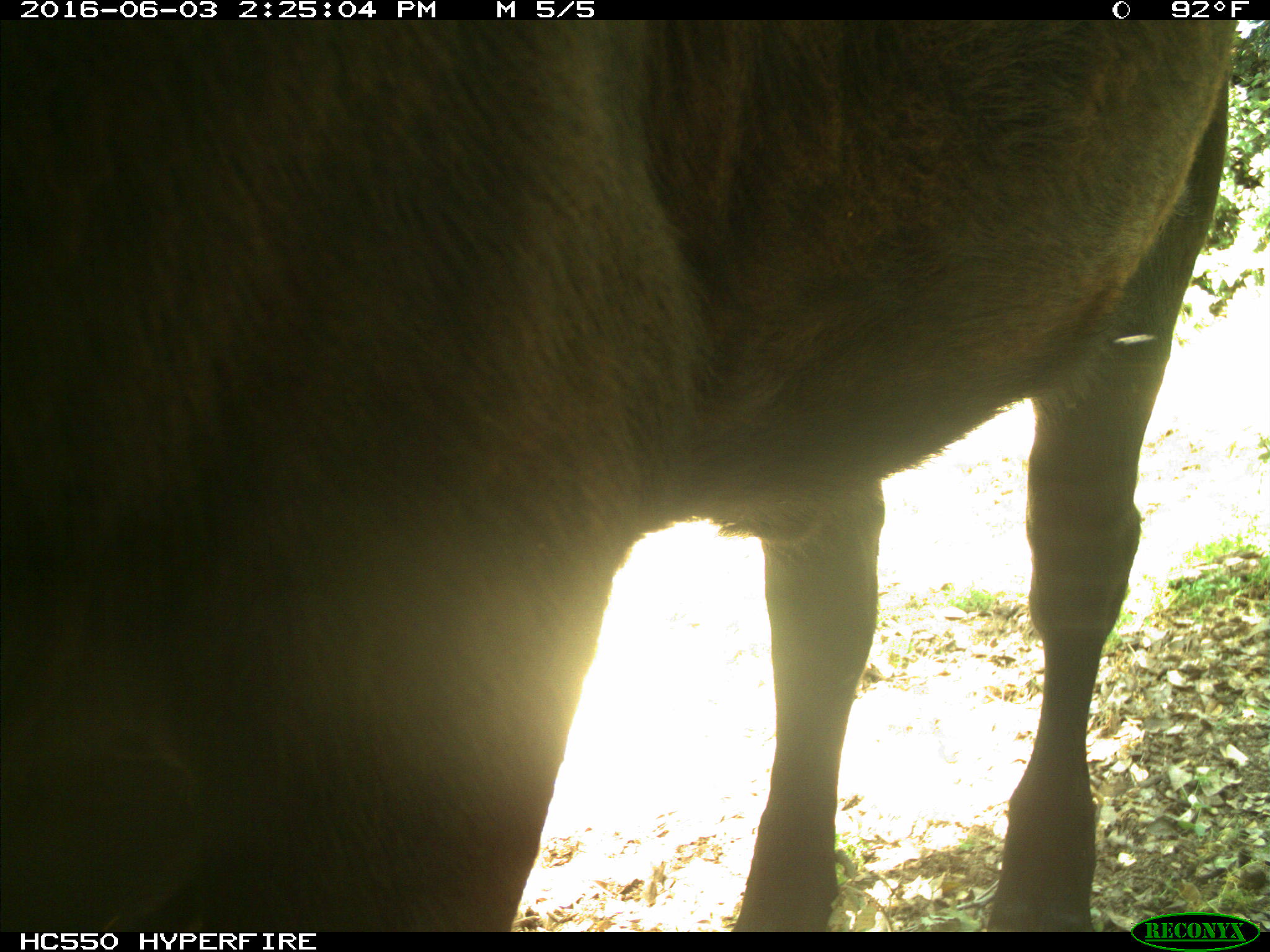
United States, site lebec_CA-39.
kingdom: Animalia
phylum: Chordata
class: Mammalia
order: Artiodactyla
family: Bovidae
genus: Bos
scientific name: Bos taurus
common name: domestic cow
Bos taurus (domestic cow).